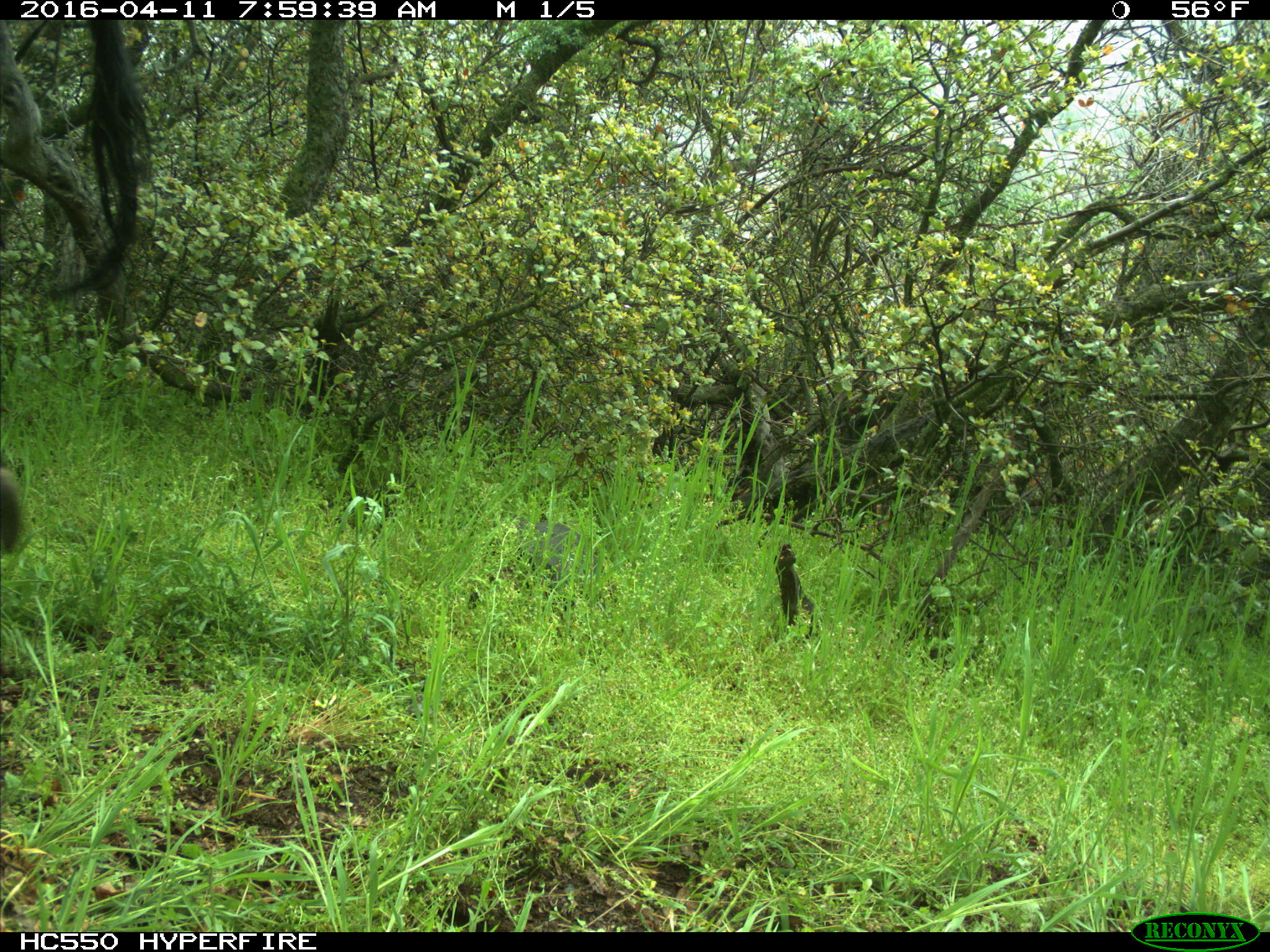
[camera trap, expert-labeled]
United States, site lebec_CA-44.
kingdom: Animalia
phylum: Chordata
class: Mammalia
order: Artiodactyla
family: Bovidae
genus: Bos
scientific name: Bos taurus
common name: domestic cow